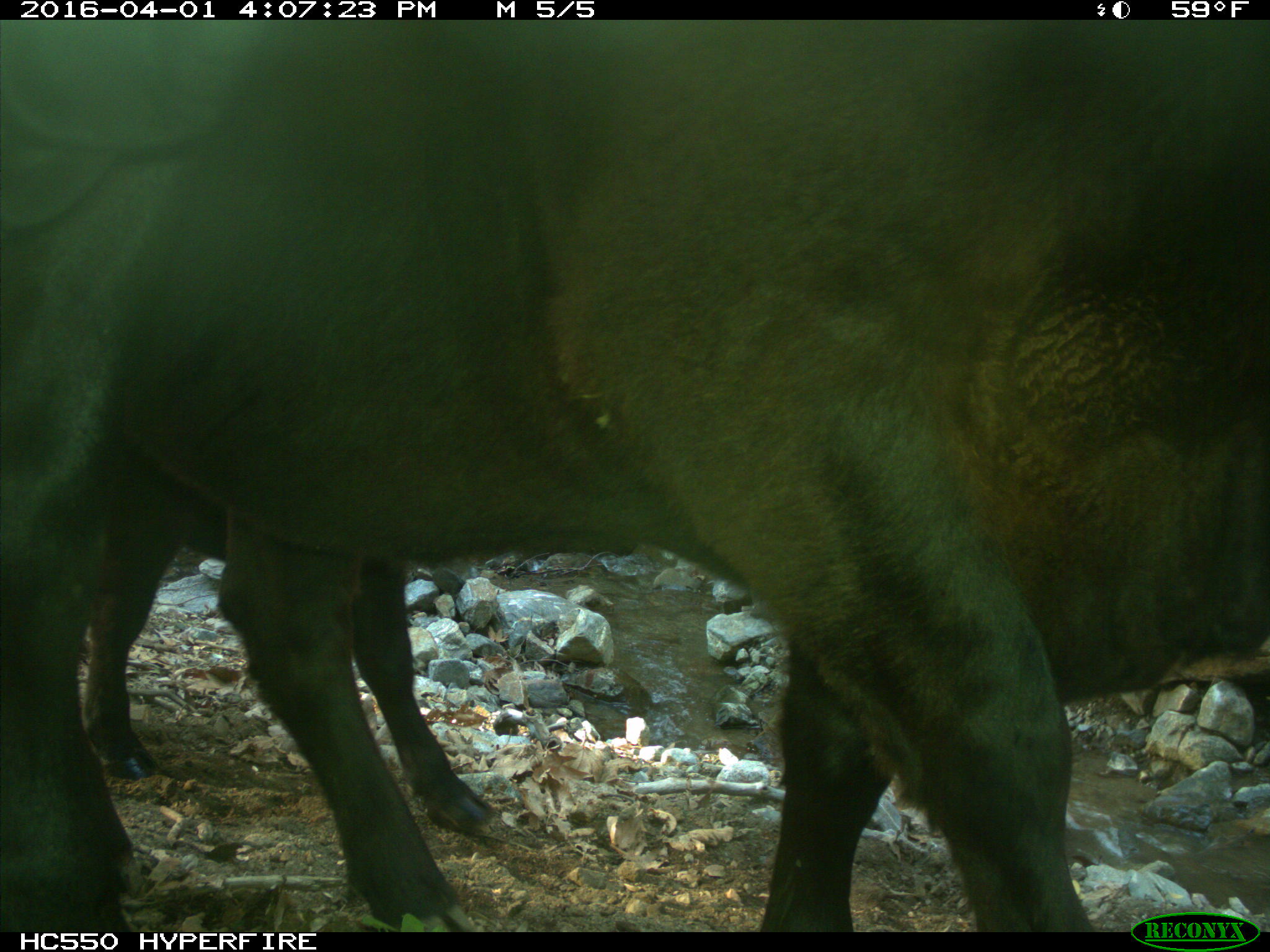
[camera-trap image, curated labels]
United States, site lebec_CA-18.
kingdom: Animalia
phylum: Chordata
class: Mammalia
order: Artiodactyla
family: Bovidae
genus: Bos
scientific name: Bos taurus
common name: domestic cow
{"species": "Bos taurus (domestic cow)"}